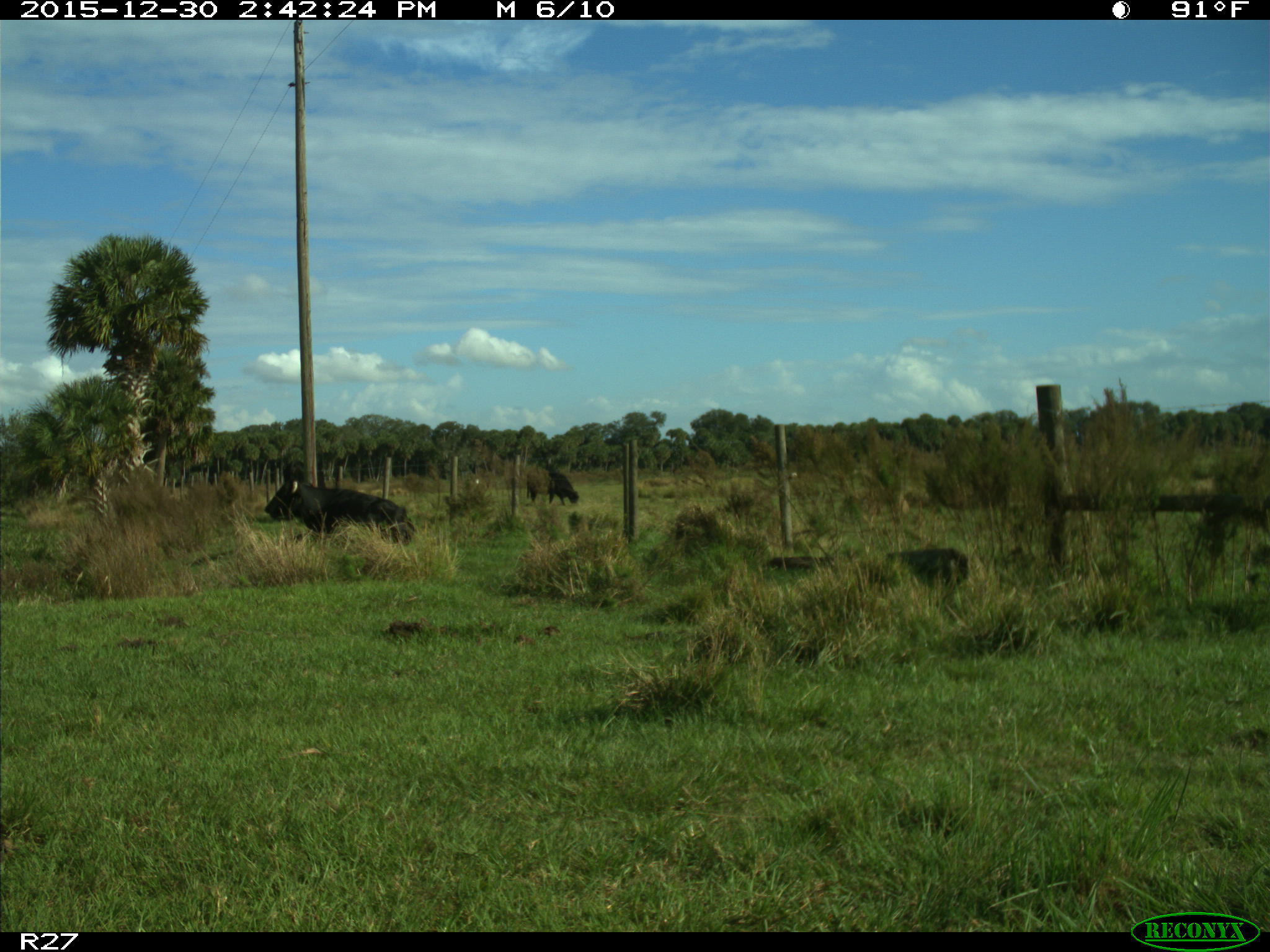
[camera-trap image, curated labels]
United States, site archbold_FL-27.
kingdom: Animalia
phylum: Chordata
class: Mammalia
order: Artiodactyla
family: Bovidae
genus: Bos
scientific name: Bos taurus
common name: domestic cow